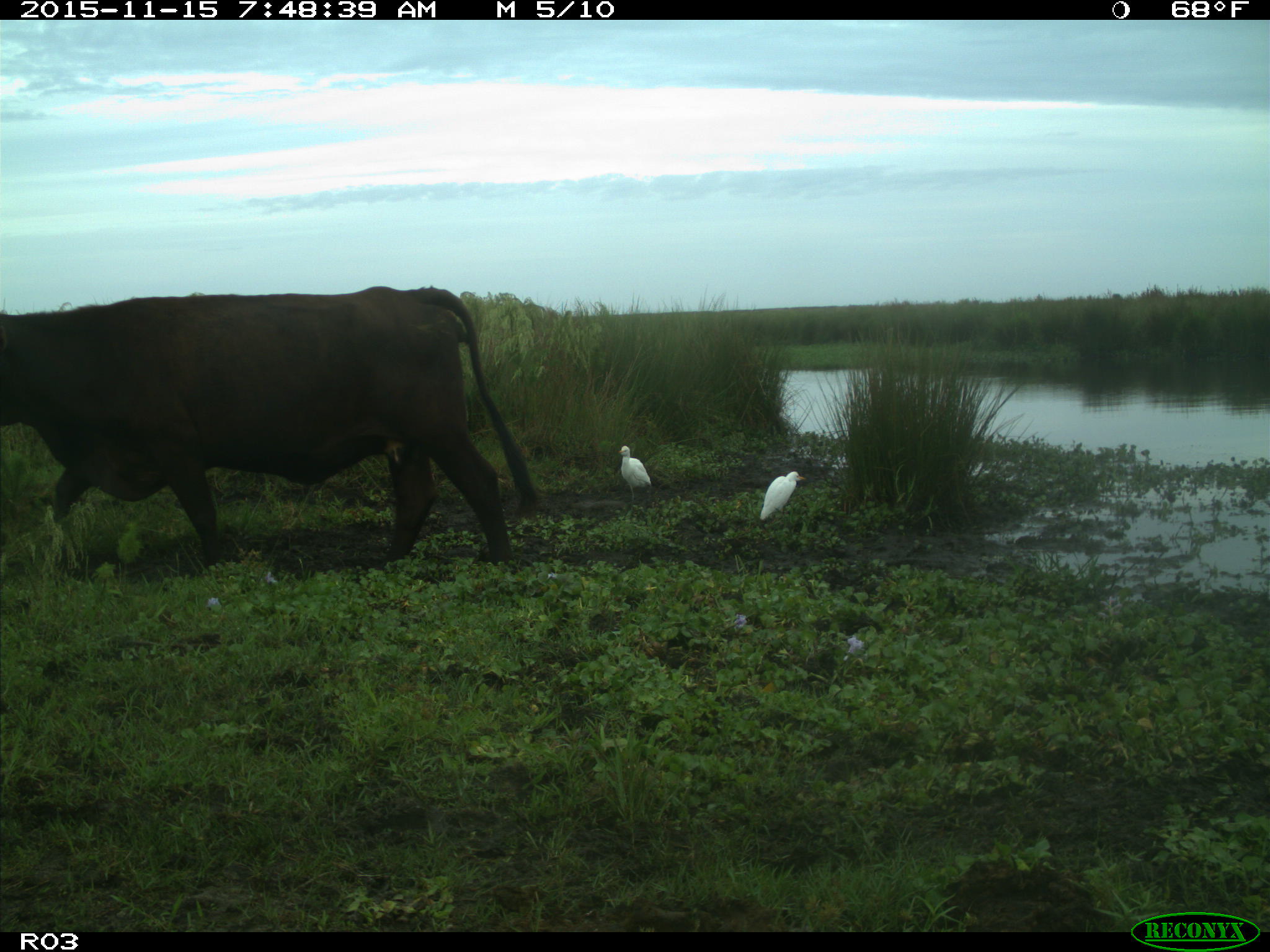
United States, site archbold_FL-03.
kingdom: Animalia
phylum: Chordata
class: Mammalia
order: Artiodactyla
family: Bovidae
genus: Bos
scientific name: Bos taurus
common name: domestic cow